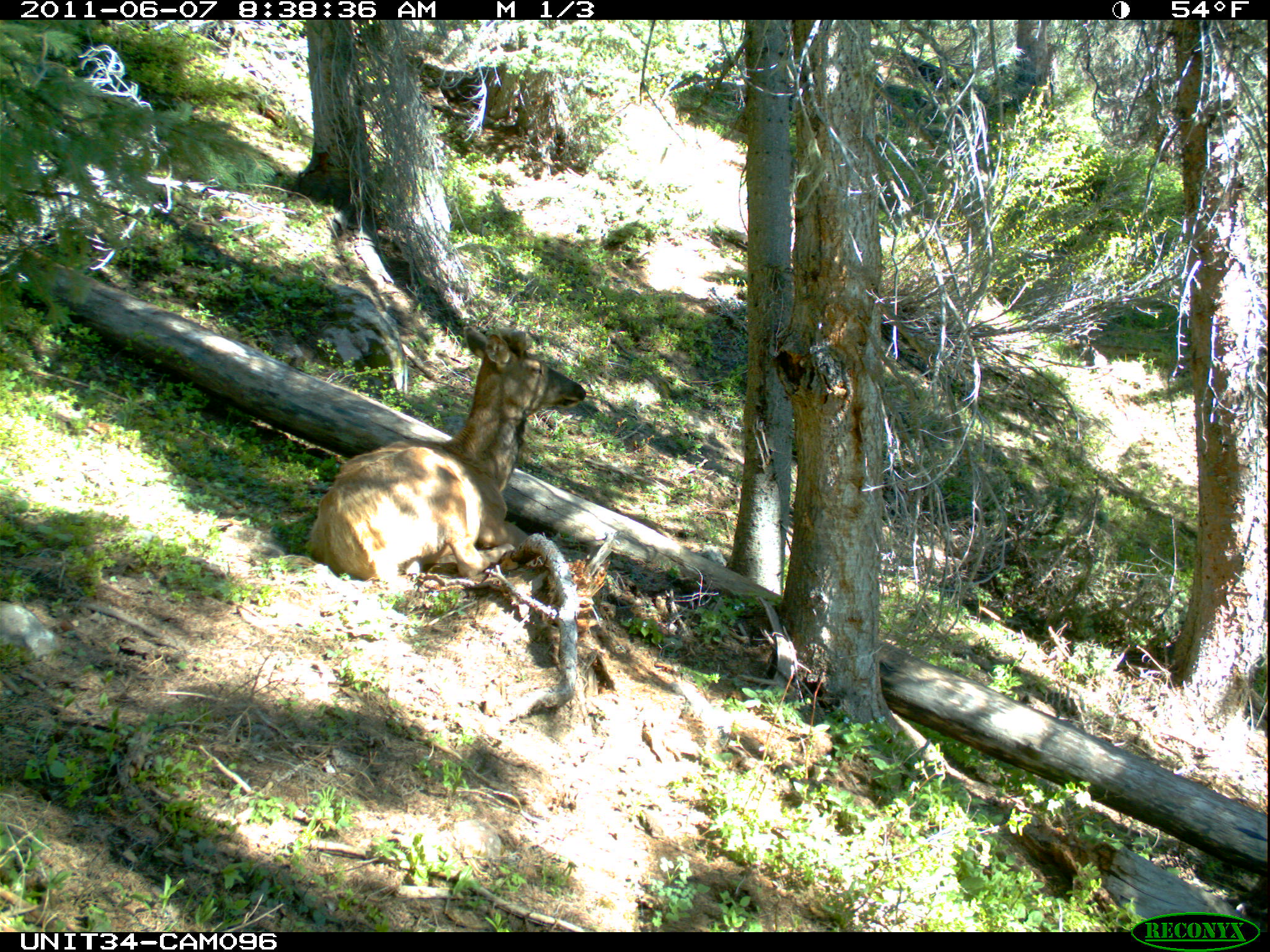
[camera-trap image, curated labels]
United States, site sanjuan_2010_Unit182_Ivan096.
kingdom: Animalia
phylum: Chordata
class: Mammalia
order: Artiodactyla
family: Cervidae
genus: Cervus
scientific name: Cervus elaphus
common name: red deer